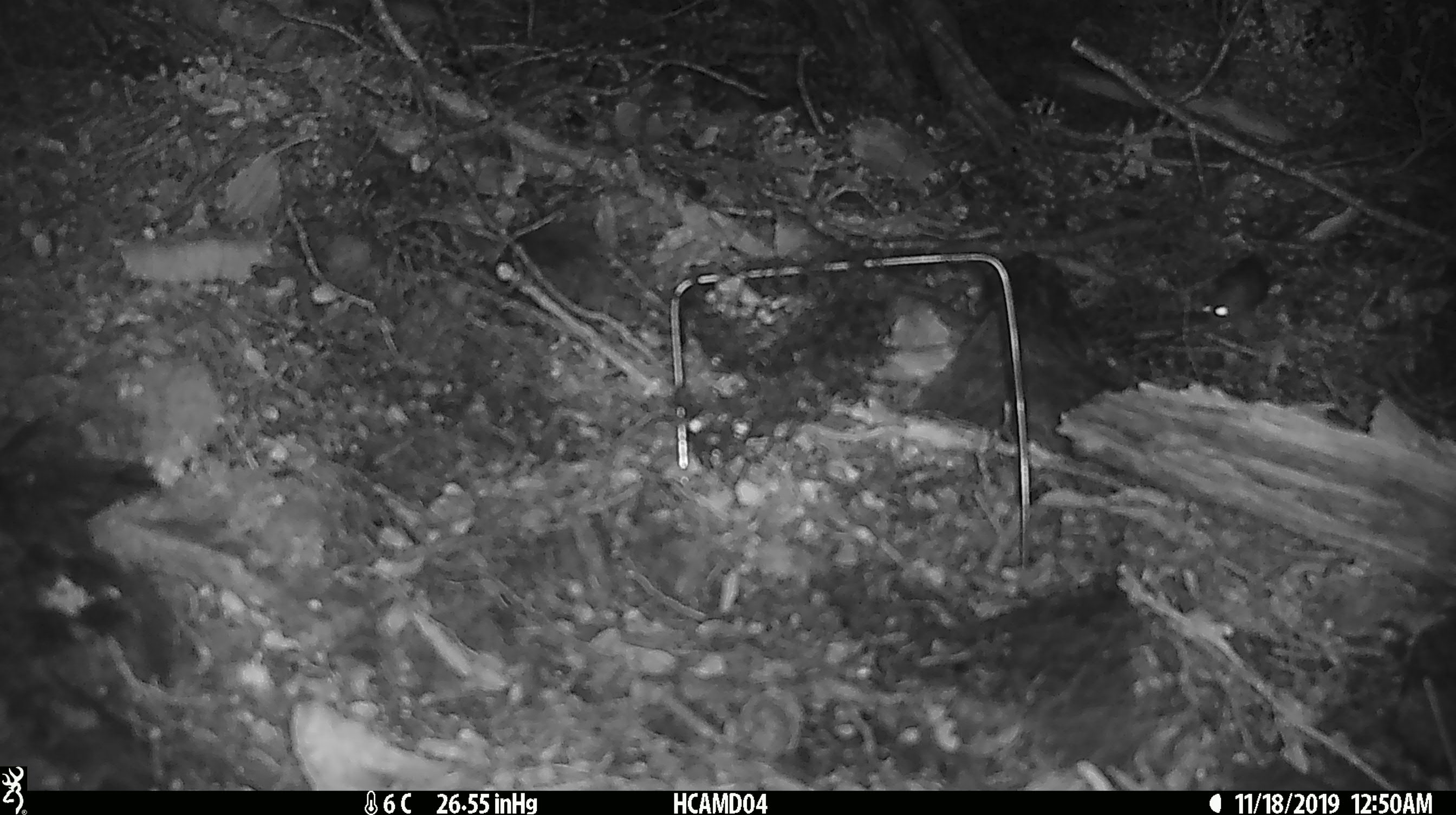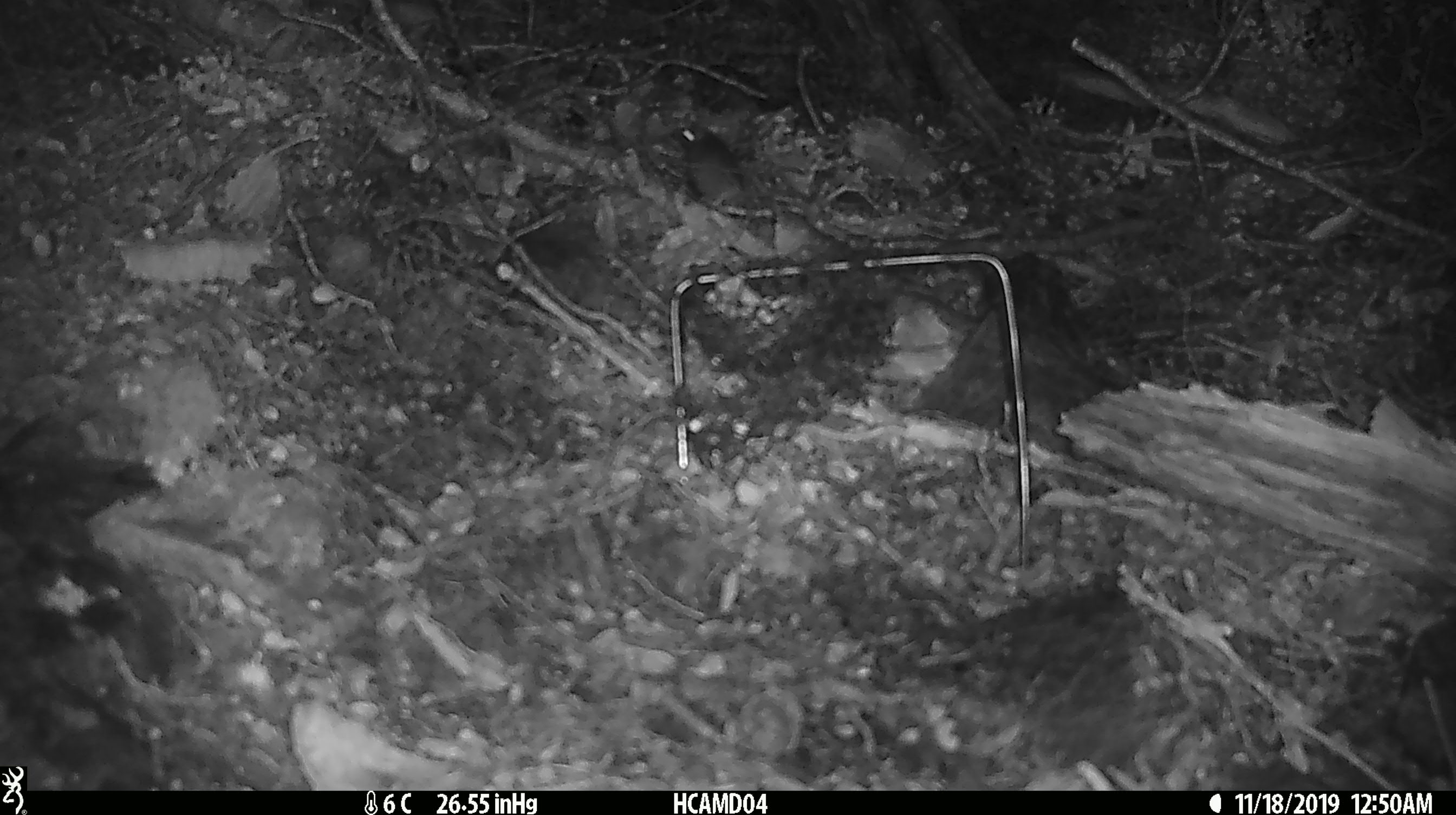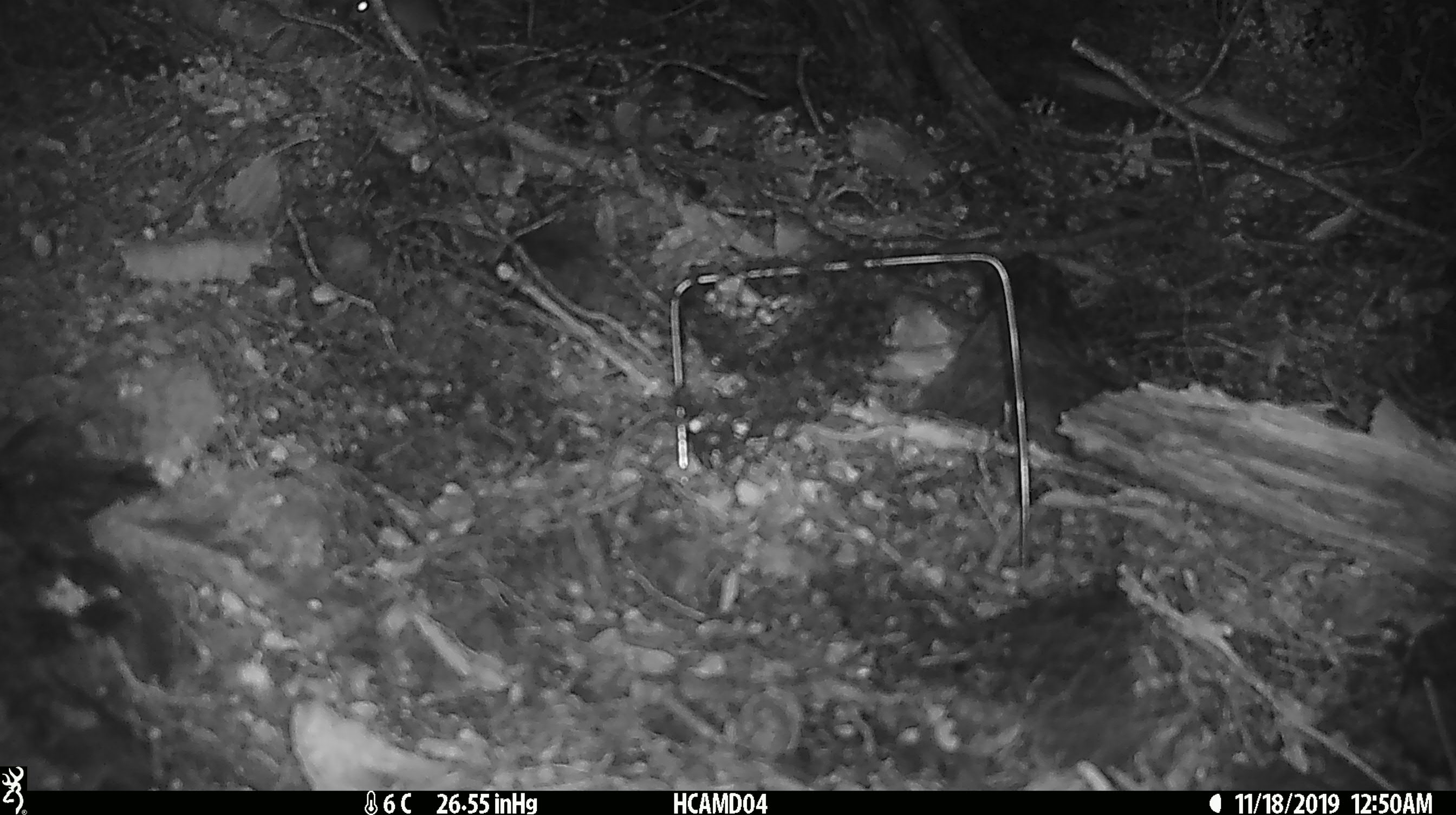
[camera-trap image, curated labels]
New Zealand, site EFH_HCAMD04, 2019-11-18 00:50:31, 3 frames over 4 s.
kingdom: Animalia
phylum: Chordata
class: Mammalia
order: Rodentia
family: Muridae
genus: Mus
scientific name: Mus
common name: mouse